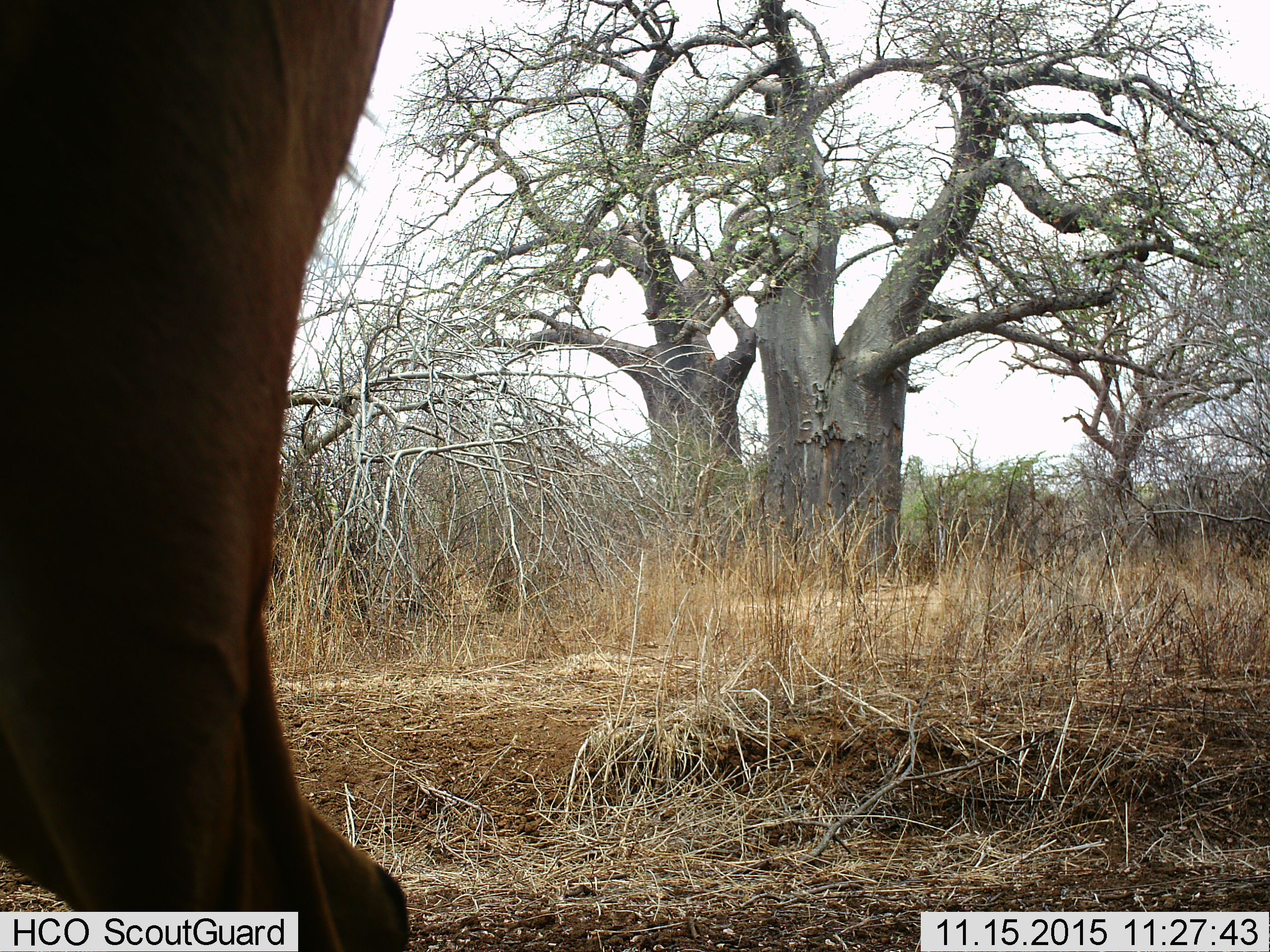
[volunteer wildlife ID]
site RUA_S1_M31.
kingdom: Animalia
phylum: Chordata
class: Mammalia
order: Artiodactyla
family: Bovidae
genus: Aepyceros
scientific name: Aepyceros melampus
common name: impala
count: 1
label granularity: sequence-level